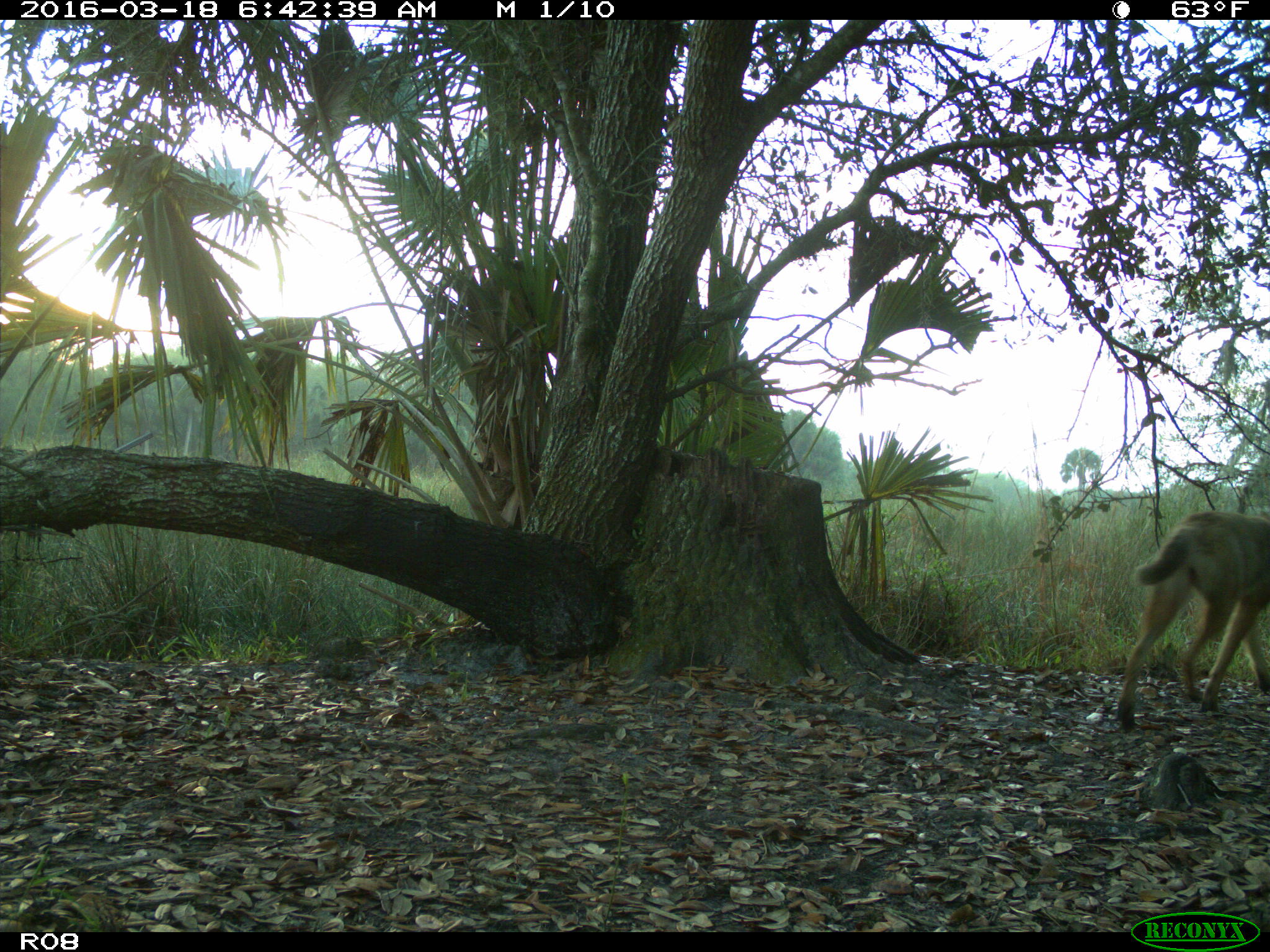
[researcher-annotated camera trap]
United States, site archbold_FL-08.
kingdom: Animalia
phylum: Chordata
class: Mammalia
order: Carnivora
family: Canidae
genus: Canis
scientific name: Canis latrans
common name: coyote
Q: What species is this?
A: Canis latrans (coyote).